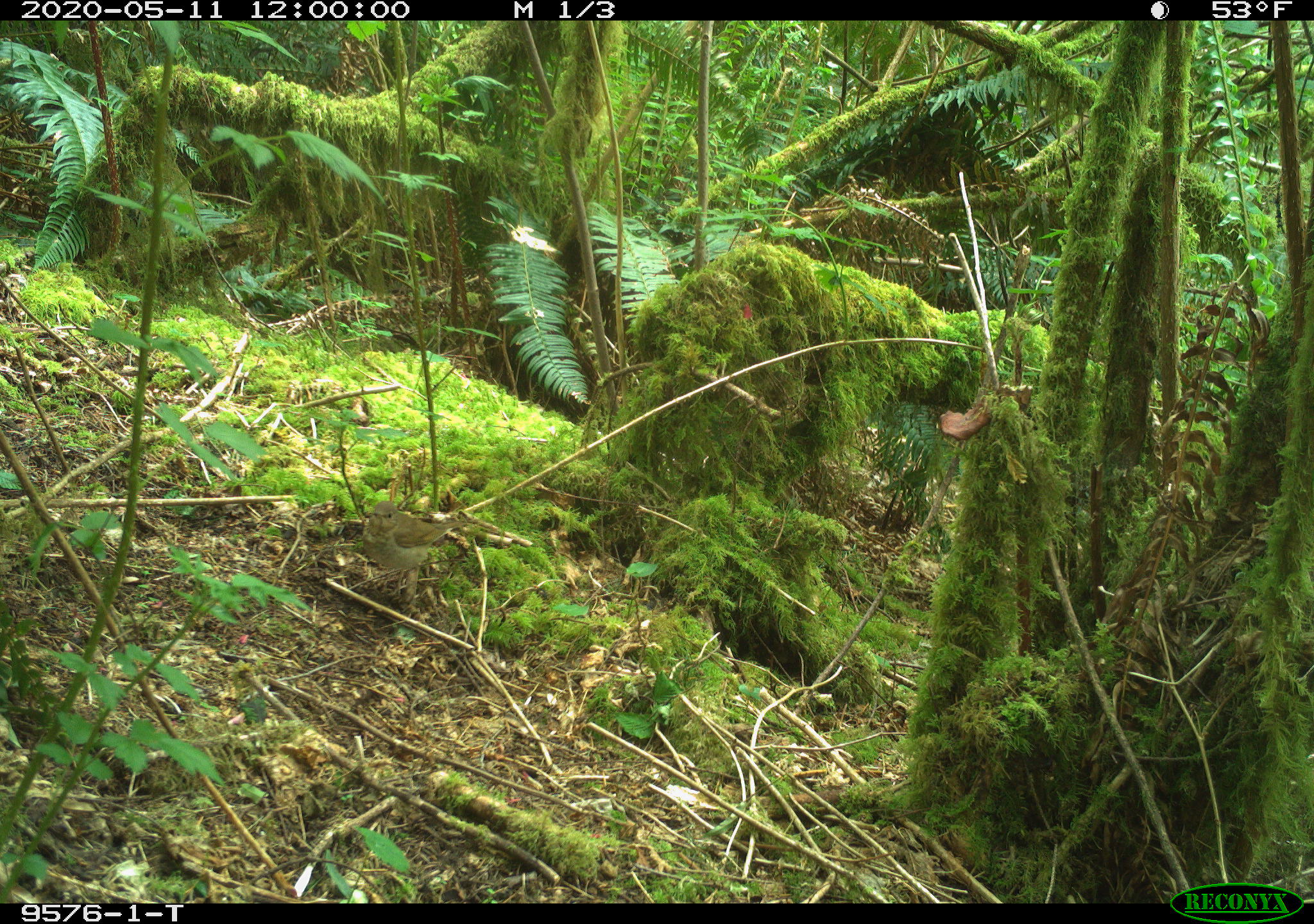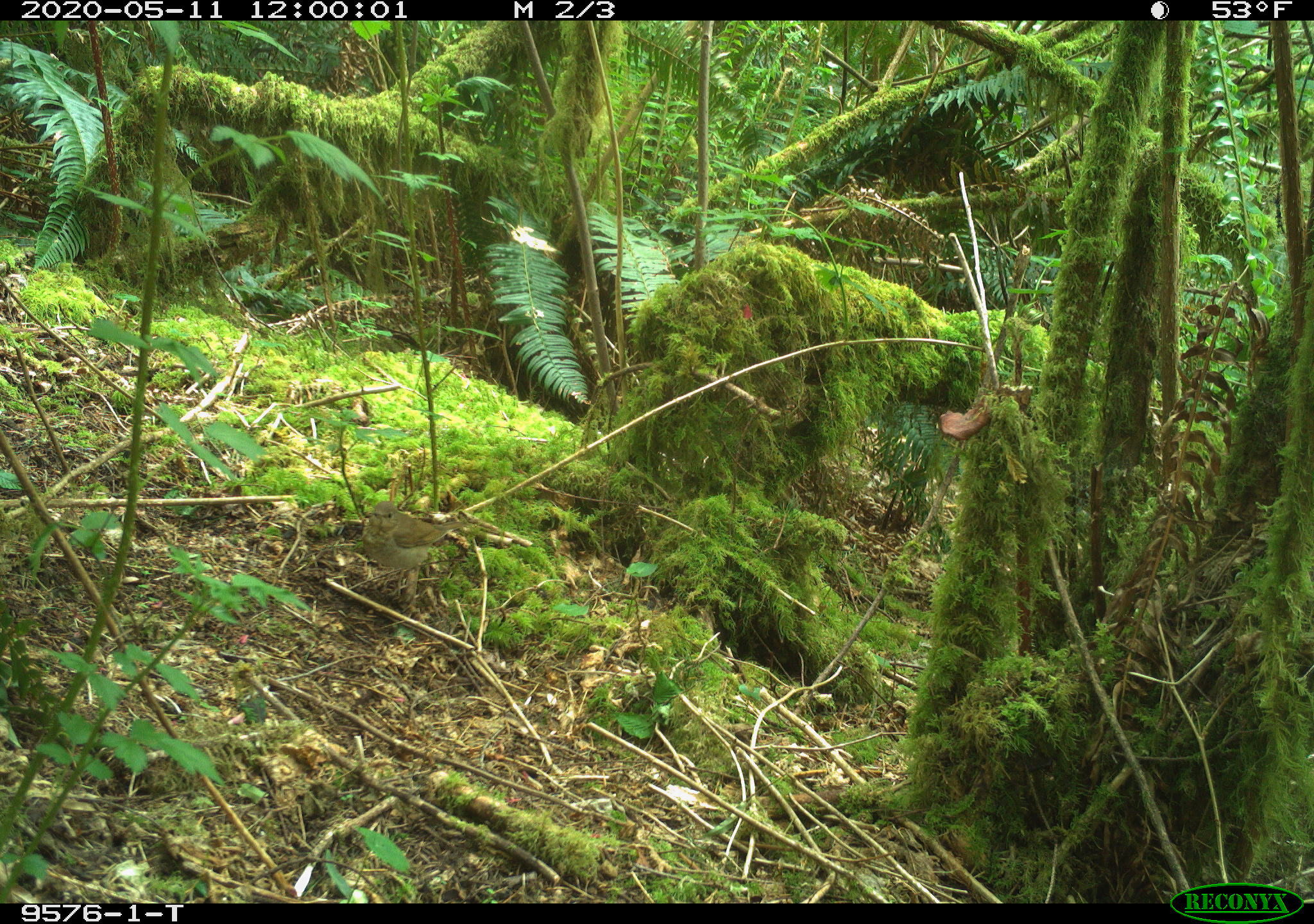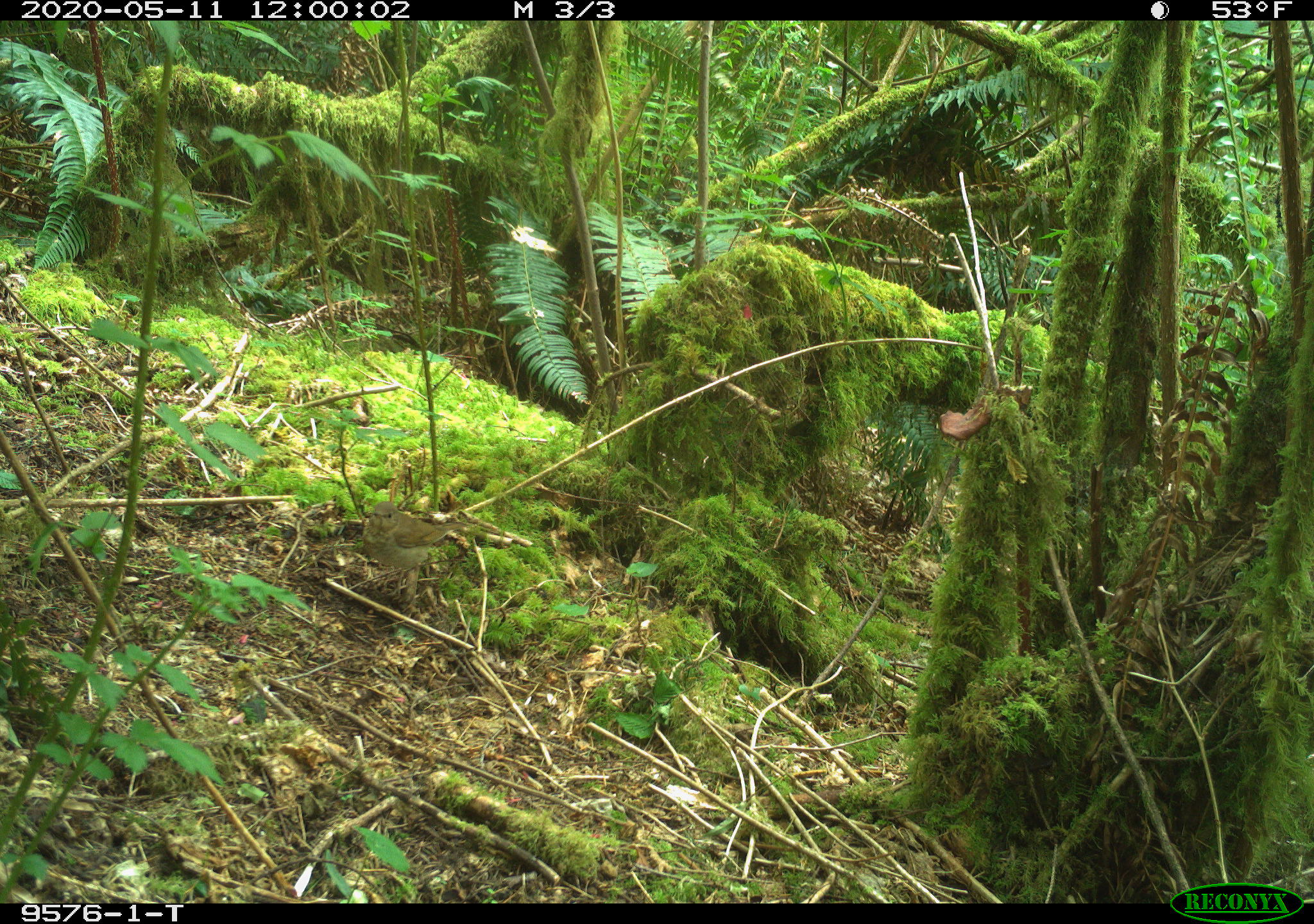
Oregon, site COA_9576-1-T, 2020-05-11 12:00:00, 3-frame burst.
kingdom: Animalia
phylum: Chordata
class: Aves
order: Passeriformes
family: Turdidae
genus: Catharus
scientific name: Catharus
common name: brown thrushes and nightingale-thrushes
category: catharus species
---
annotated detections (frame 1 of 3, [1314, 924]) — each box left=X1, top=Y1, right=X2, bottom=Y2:
catharus species: left=350, top=498, right=468, bottom=589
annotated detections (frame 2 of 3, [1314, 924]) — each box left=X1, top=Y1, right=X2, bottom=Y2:
catharus species: left=356, top=498, right=474, bottom=598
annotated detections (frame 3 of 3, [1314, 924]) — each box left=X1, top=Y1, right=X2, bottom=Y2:
catharus species: left=356, top=497, right=467, bottom=588